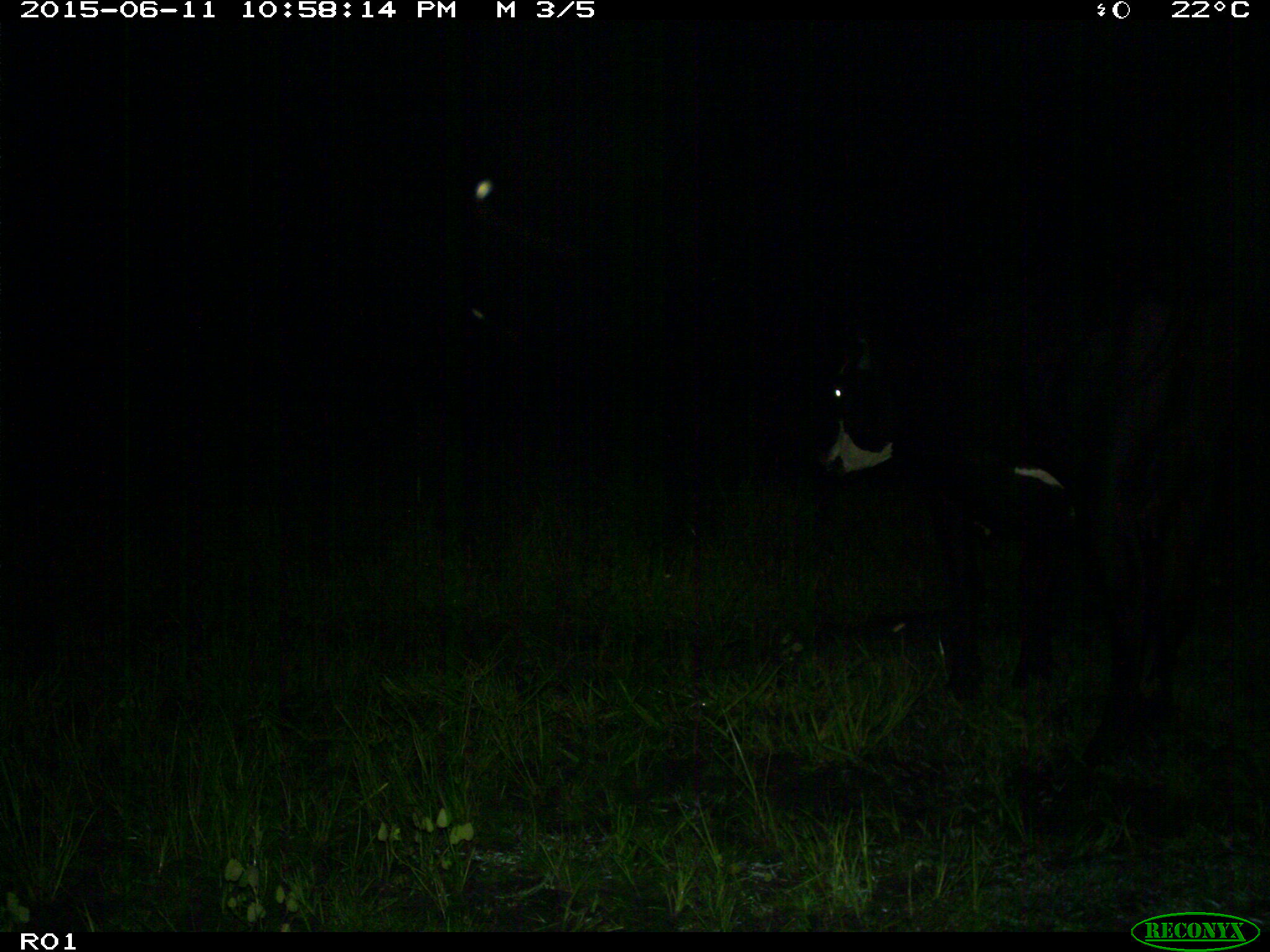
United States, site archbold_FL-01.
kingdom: Animalia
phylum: Chordata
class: Mammalia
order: Artiodactyla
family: Bovidae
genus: Bos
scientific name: Bos taurus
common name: domestic cow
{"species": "Bos taurus (domestic cow)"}